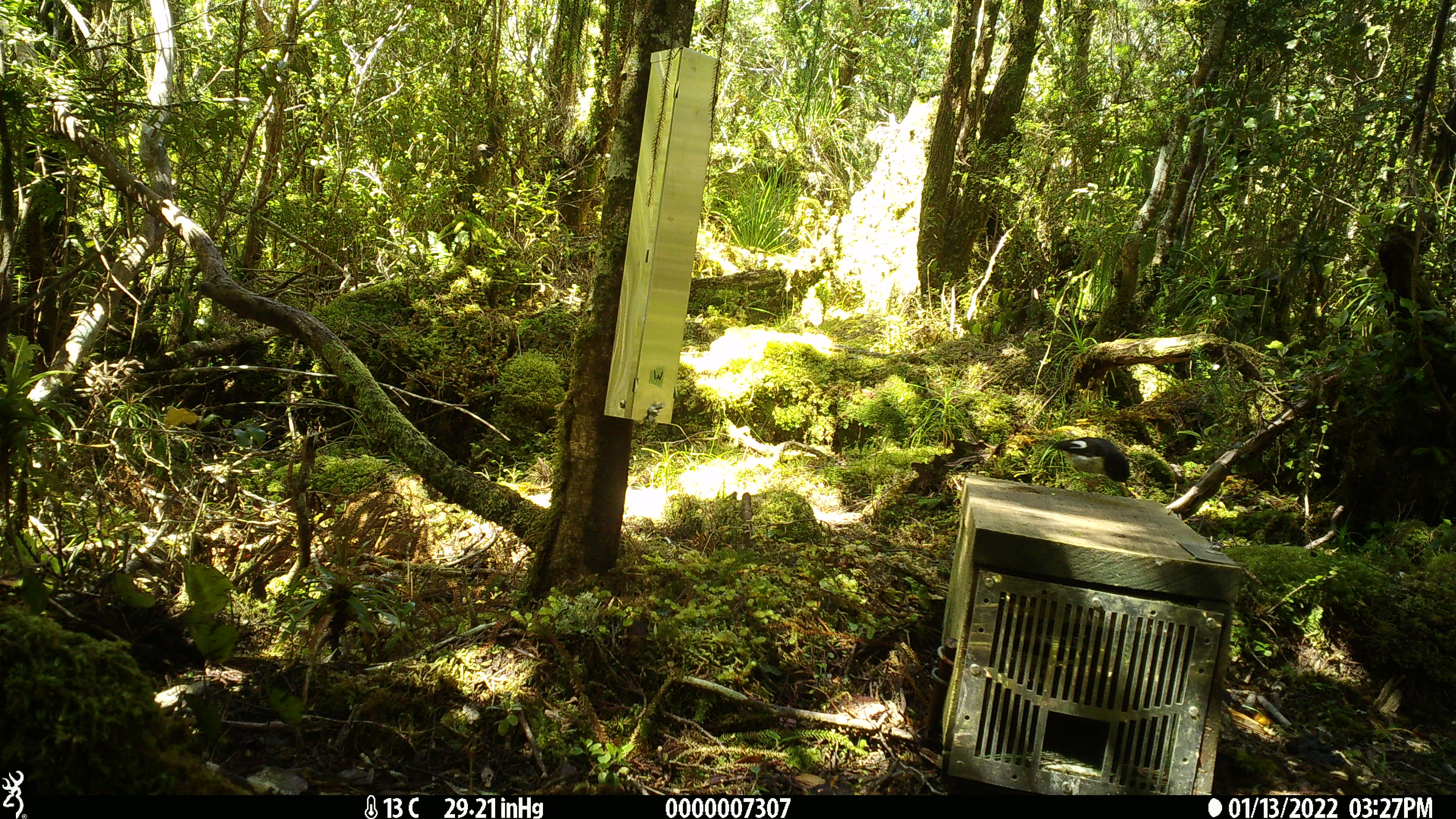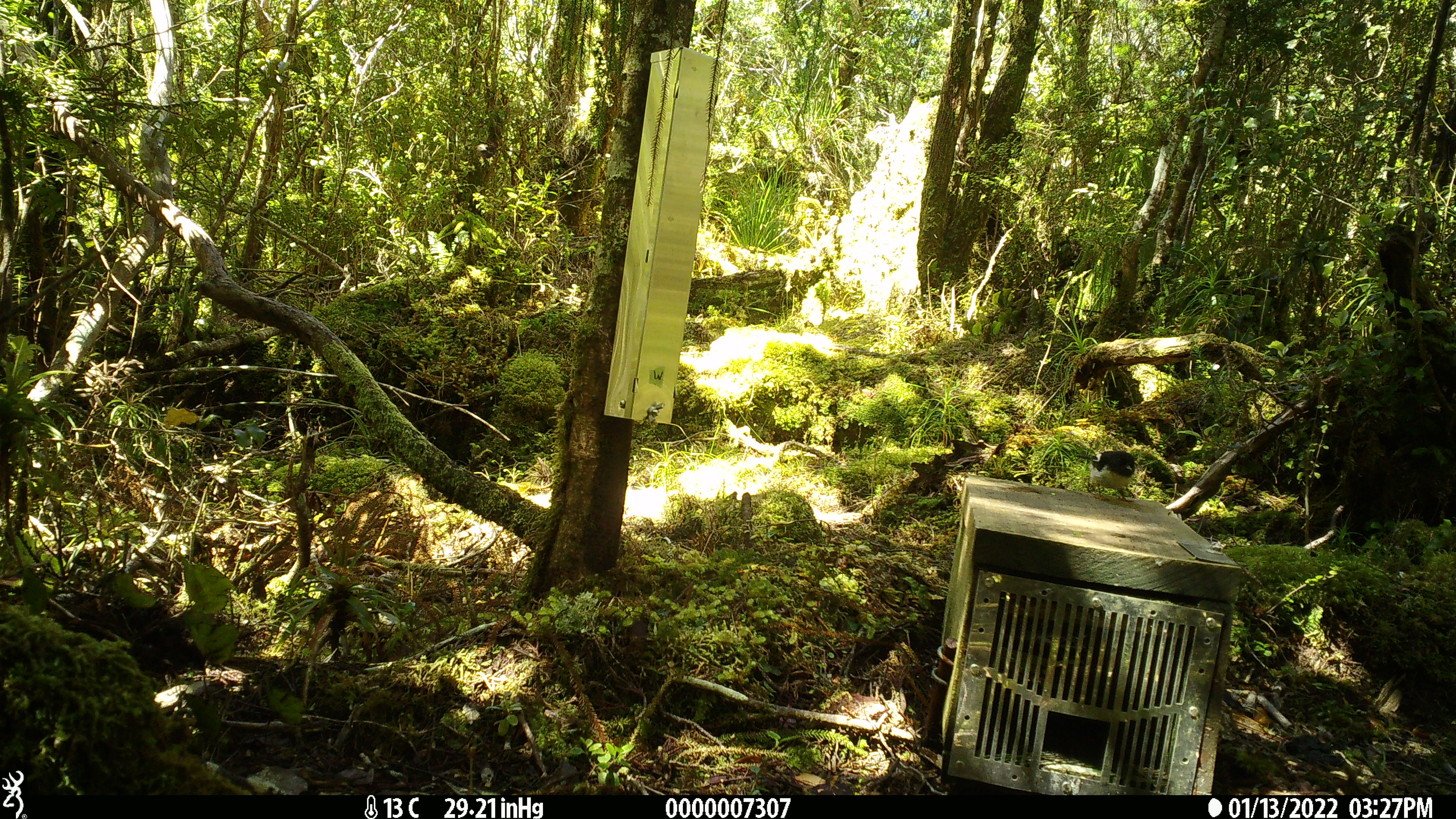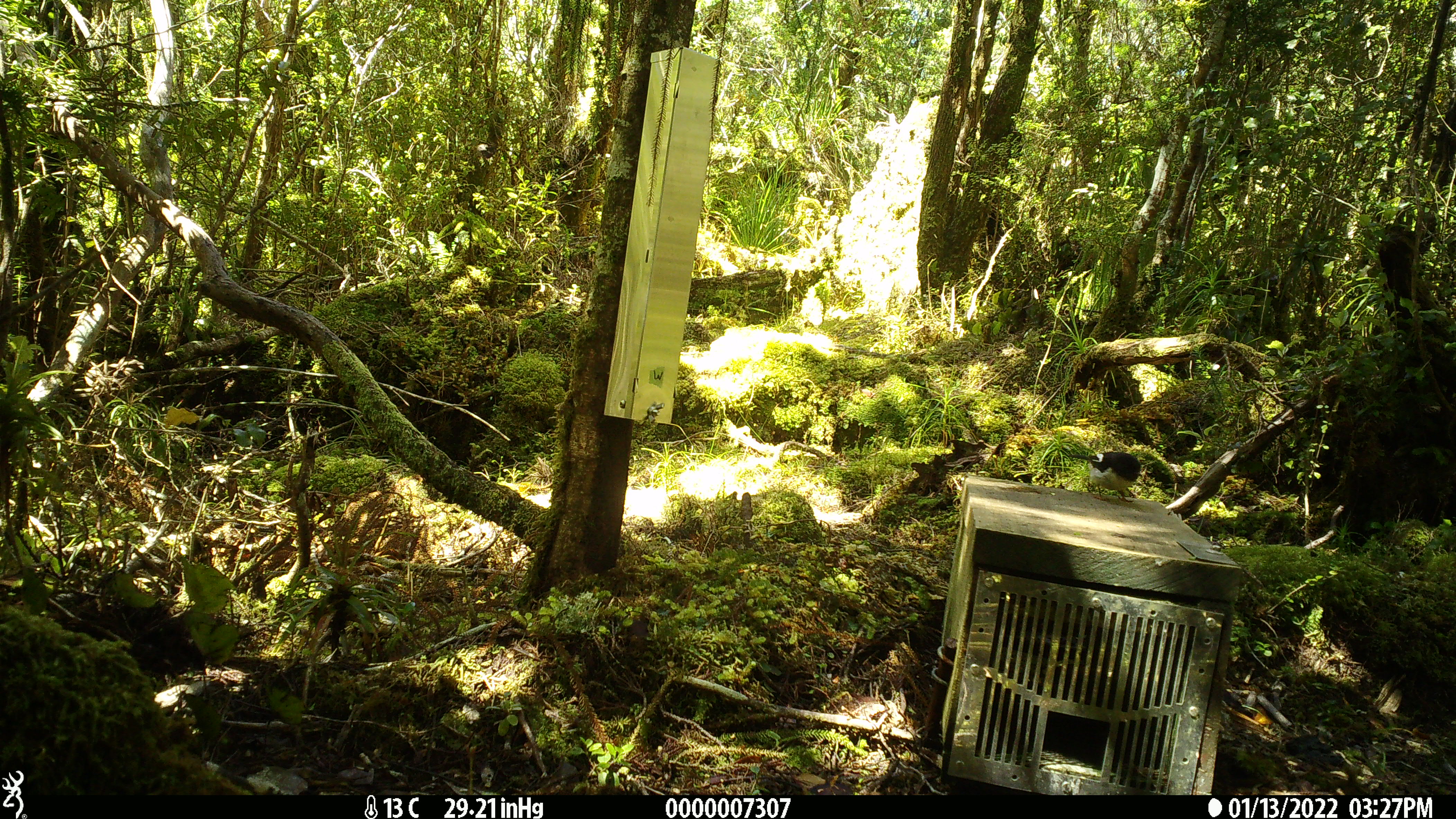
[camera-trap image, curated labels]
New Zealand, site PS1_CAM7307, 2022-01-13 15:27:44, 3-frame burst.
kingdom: Animalia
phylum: Chordata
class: Aves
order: Passeriformes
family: Petroicidae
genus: Petroica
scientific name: Petroica macrocephala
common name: tomtit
Tomtit (Petroica macrocephala).